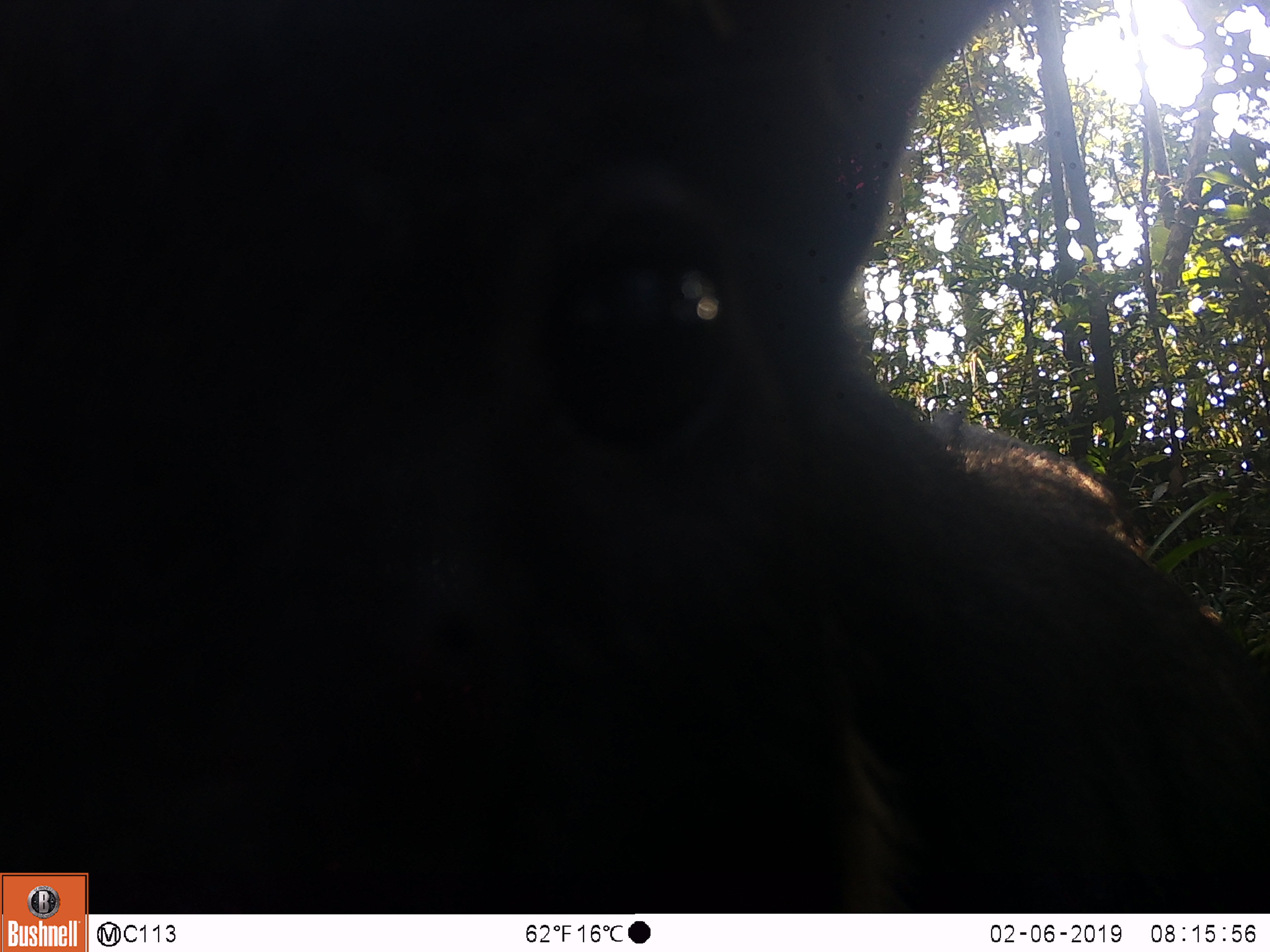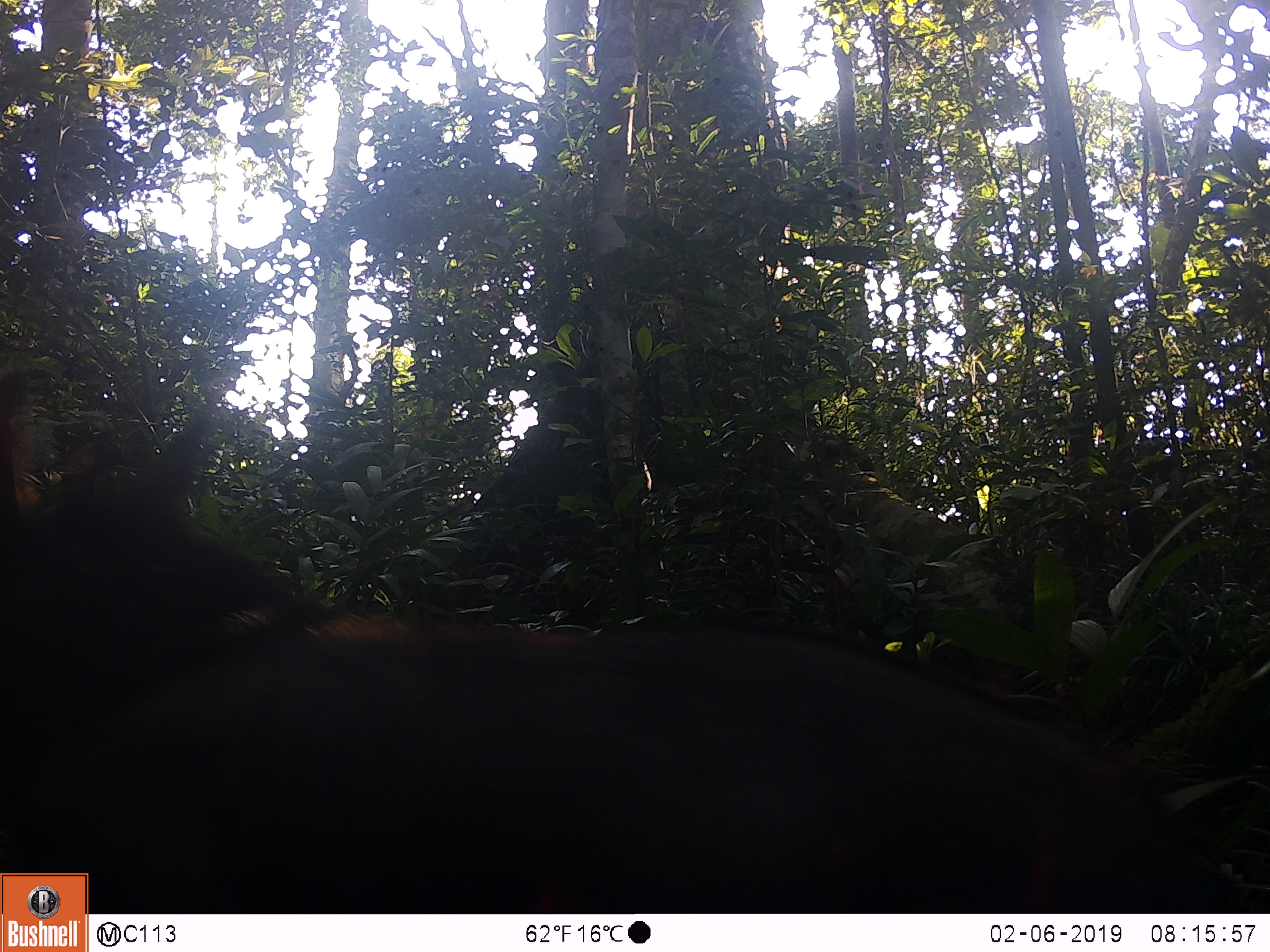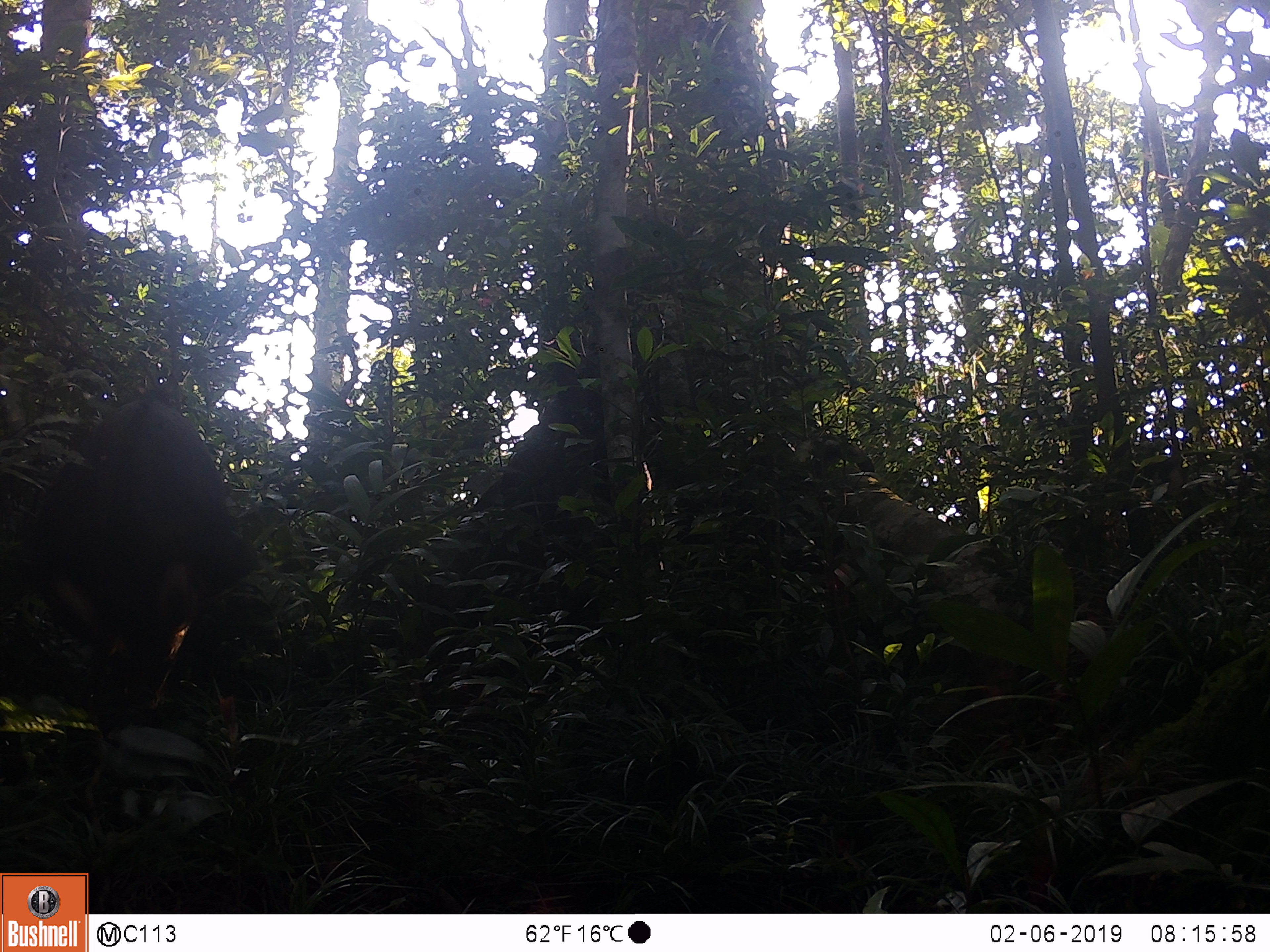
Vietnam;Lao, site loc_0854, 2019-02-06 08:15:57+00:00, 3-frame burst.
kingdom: Animalia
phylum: Chordata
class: Mammalia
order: Artiodactyla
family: Bovidae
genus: Capricornis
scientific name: Capricornis sumatraensis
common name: chinese serow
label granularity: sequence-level